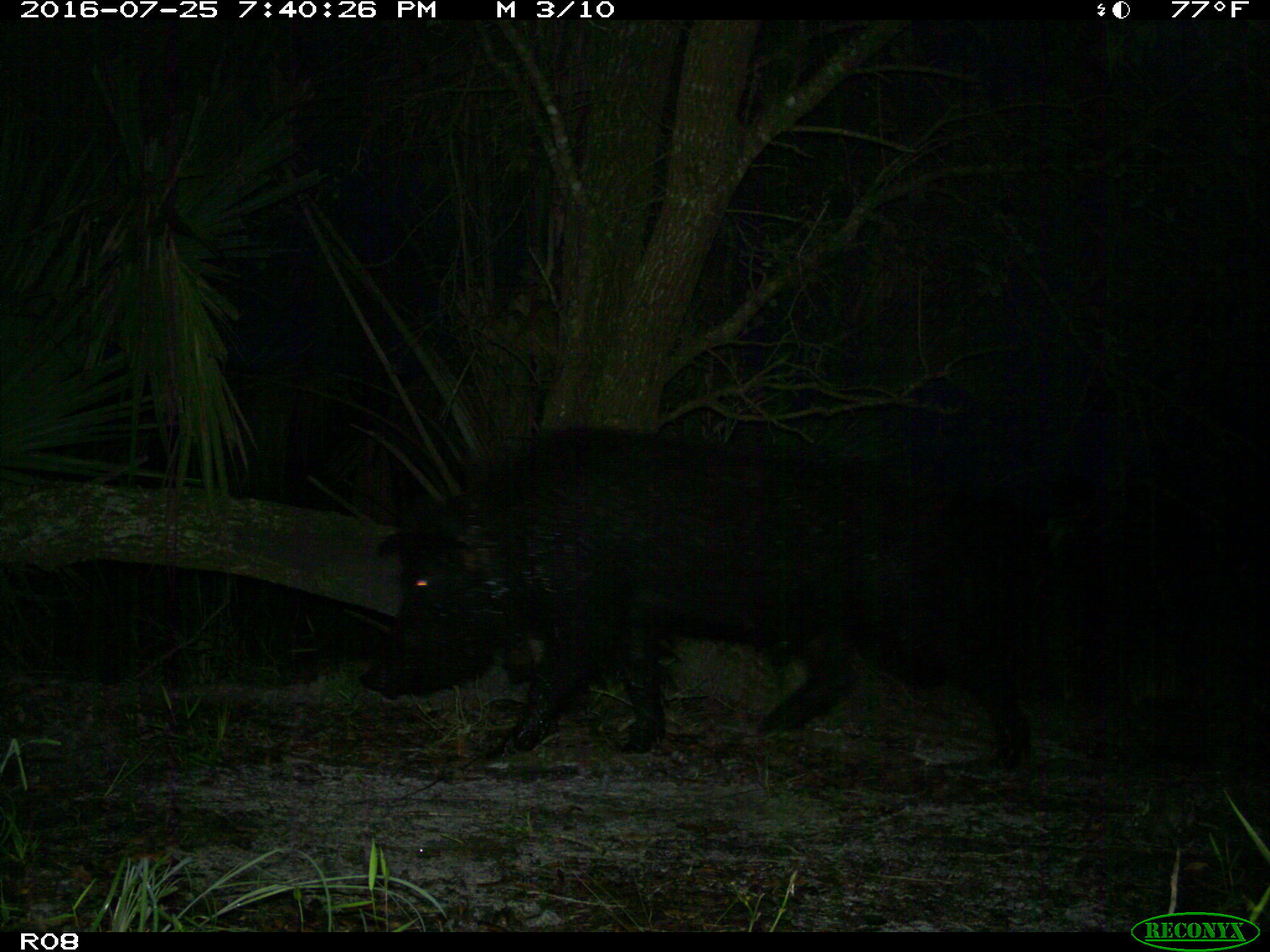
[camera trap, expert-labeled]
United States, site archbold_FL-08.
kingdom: Animalia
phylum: Chordata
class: Mammalia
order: Artiodactyla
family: Suidae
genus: Sus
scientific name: Sus scrofa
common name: wild boar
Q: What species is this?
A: Sus scrofa (wild boar).